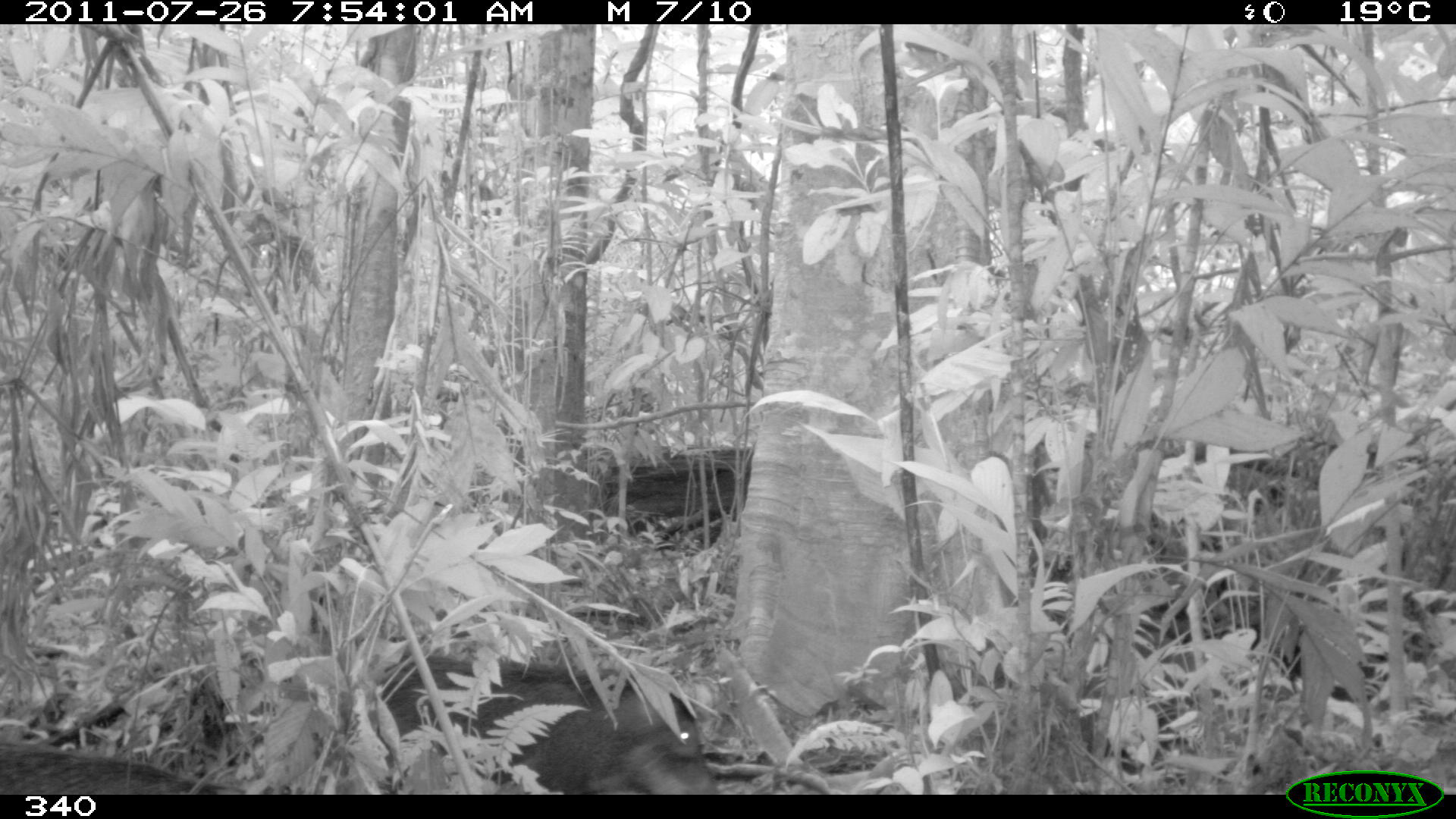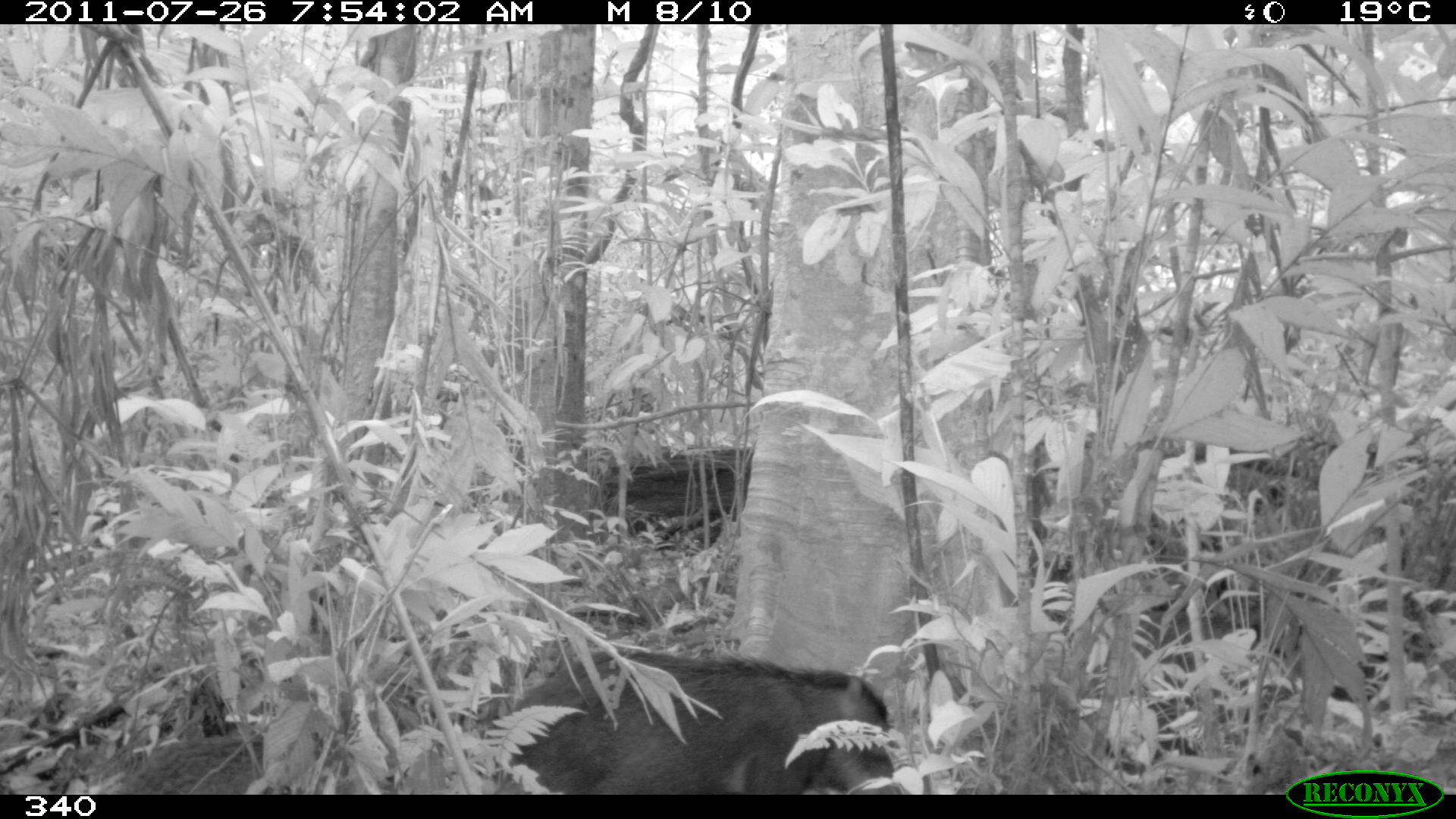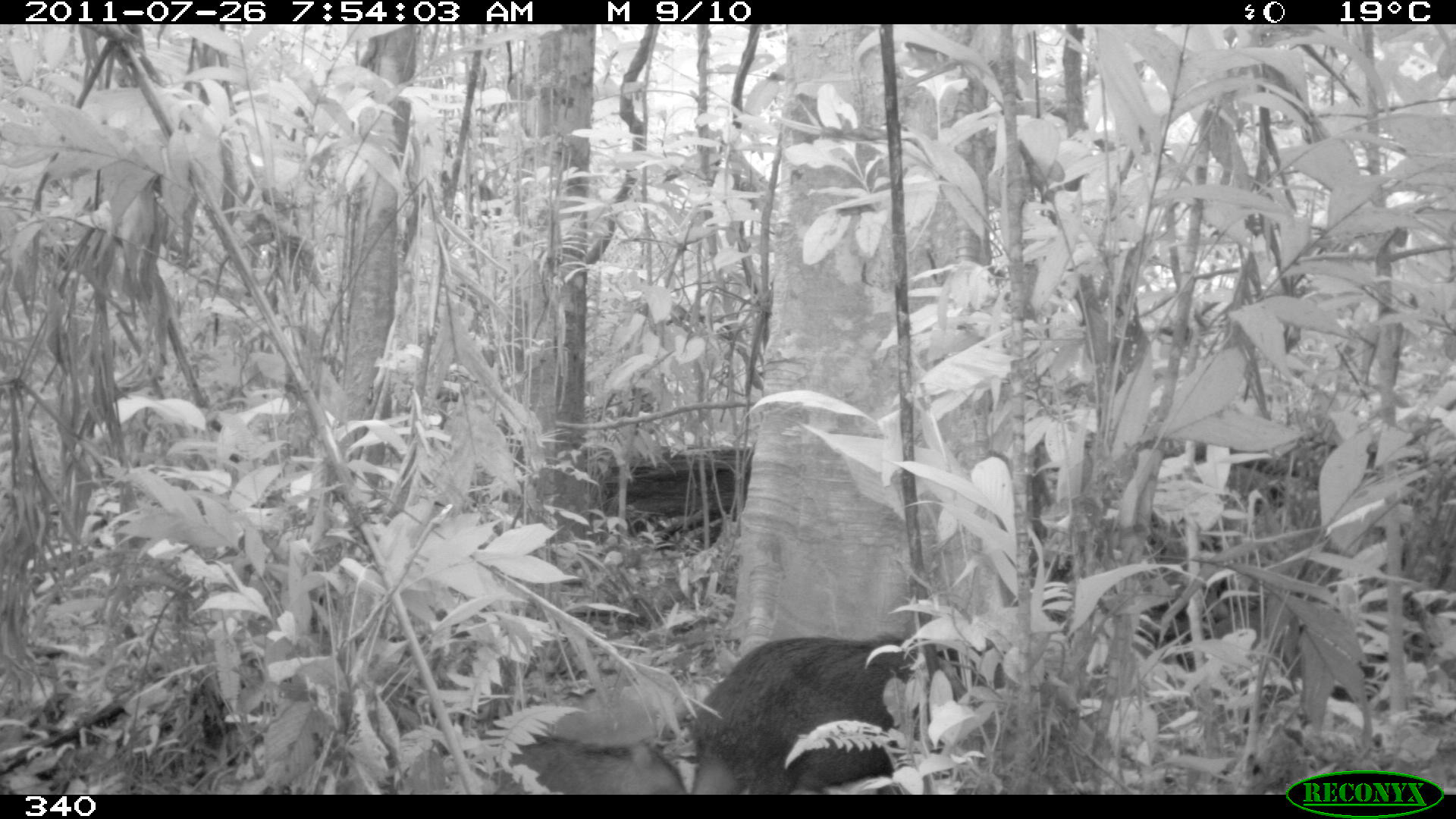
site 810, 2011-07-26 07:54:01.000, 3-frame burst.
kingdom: Animalia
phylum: Chordata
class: Mammalia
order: Artiodactyla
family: Tayassuidae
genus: Tayassu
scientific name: Tayassu pecari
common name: white-lipped peccary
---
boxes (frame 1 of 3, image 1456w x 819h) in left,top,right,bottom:
tayassu pecari: 378,654,721,795; 0,731,247,796